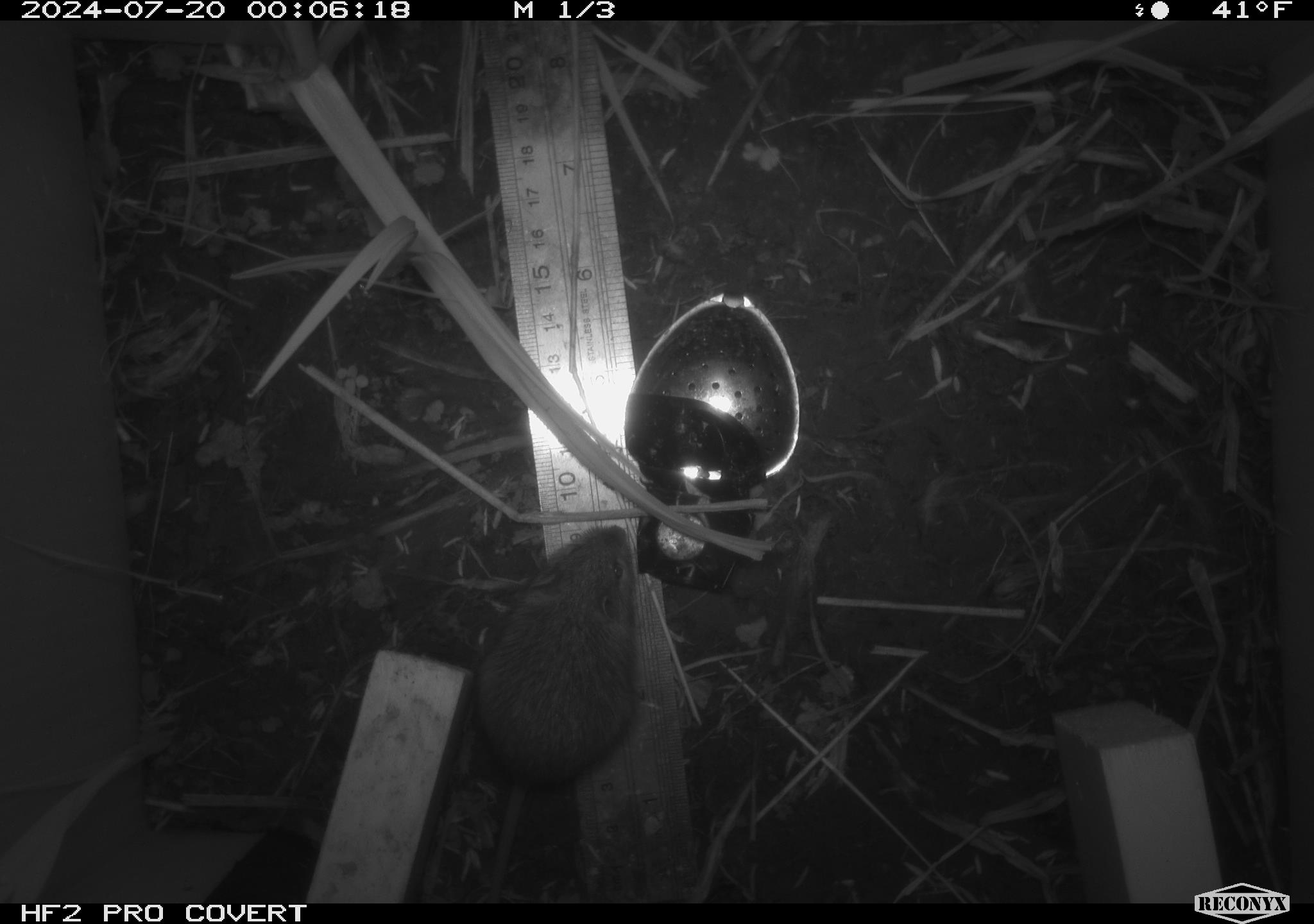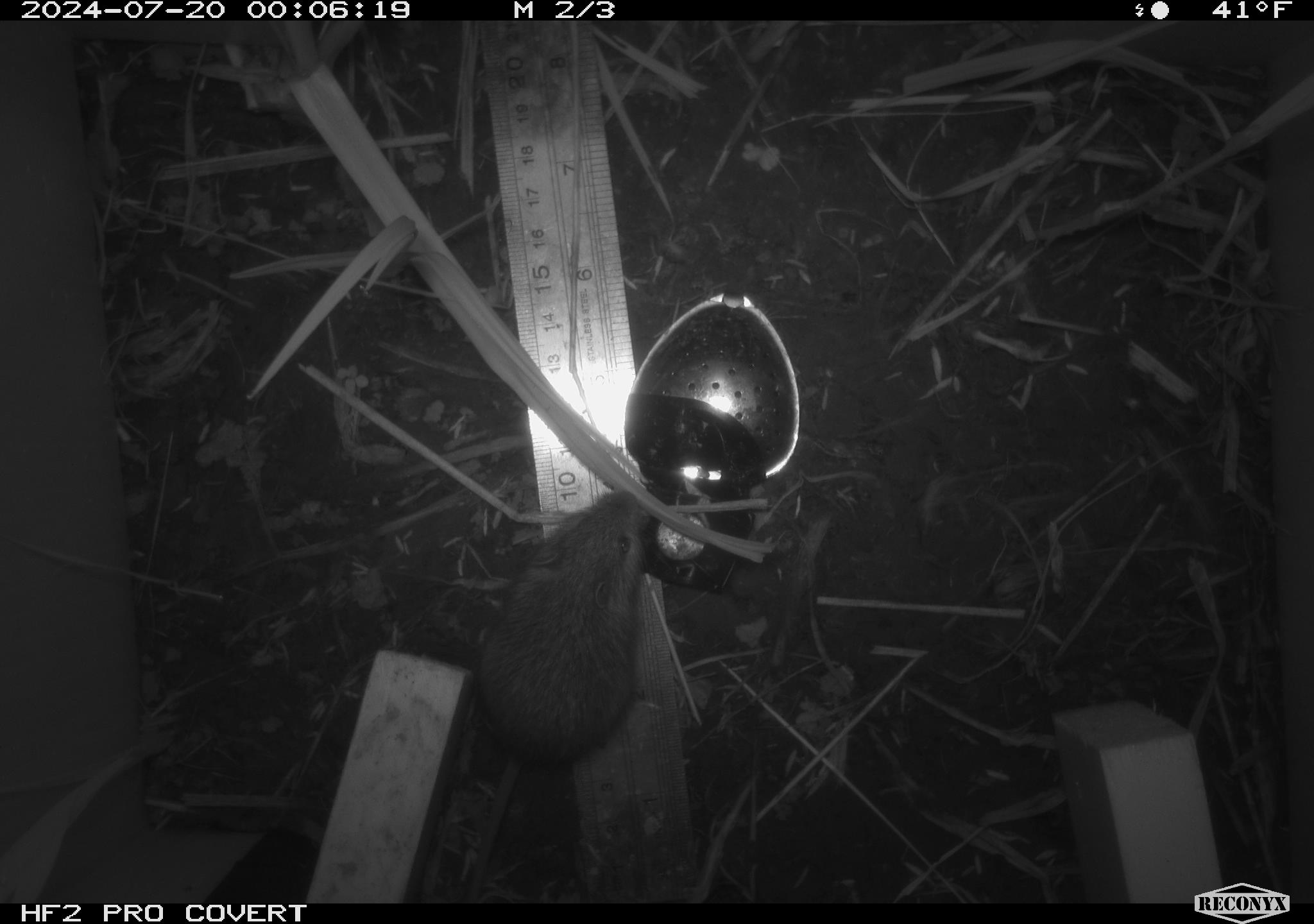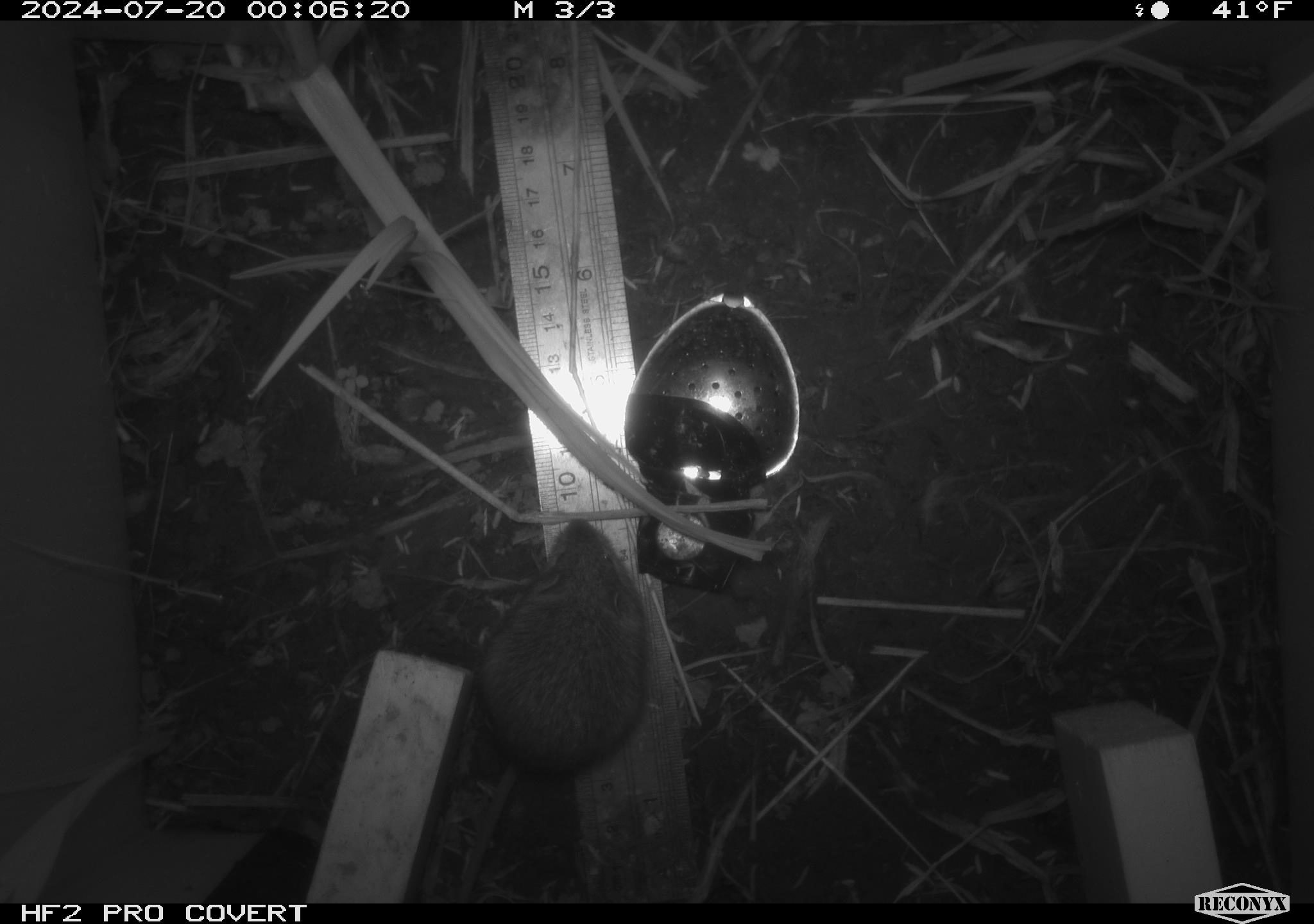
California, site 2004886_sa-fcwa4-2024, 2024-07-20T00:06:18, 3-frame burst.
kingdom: Animalia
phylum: Chordata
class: Mammalia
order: Rodentia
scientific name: Rodentia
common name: rodent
Rodent (Rodentia).